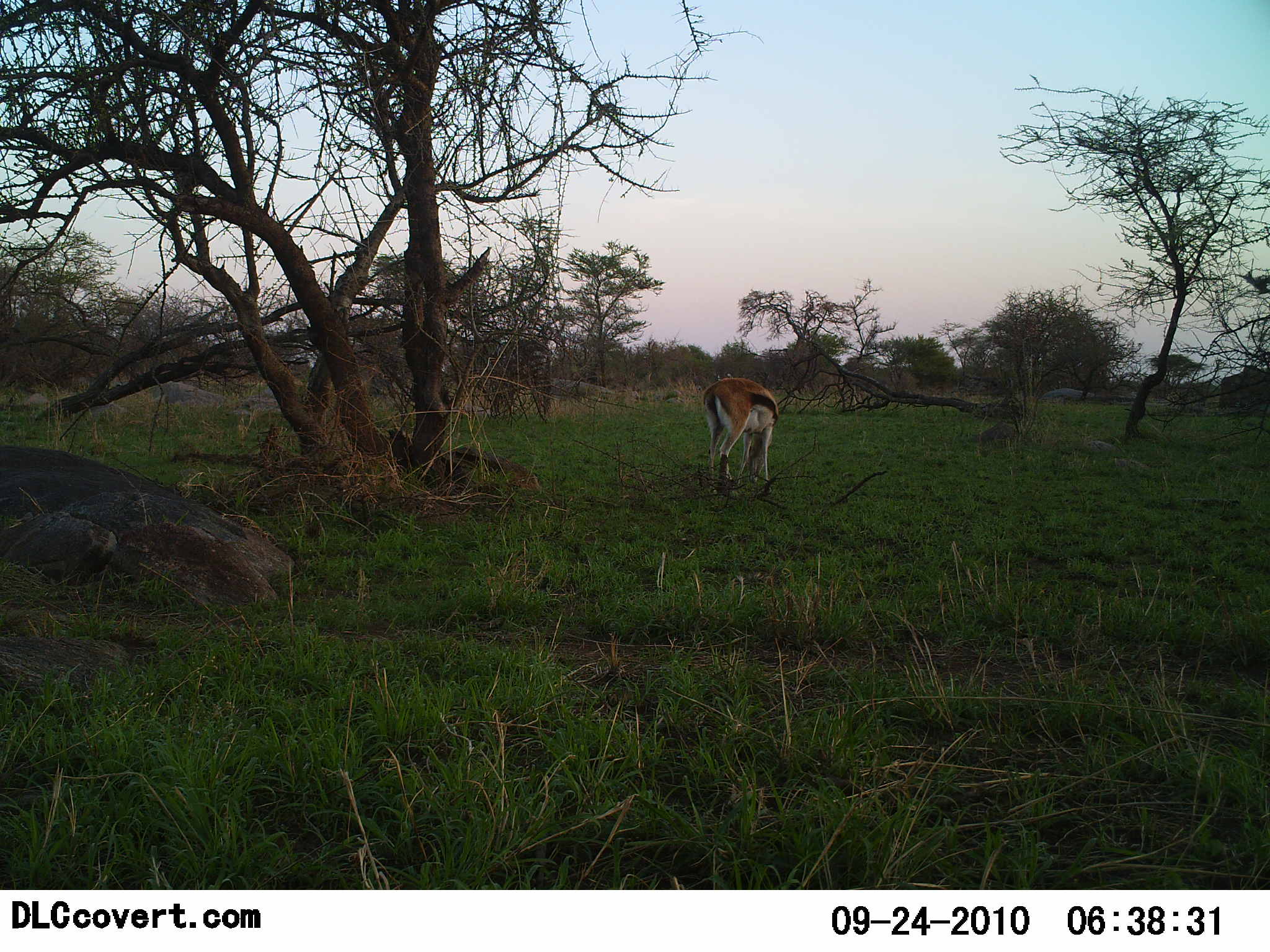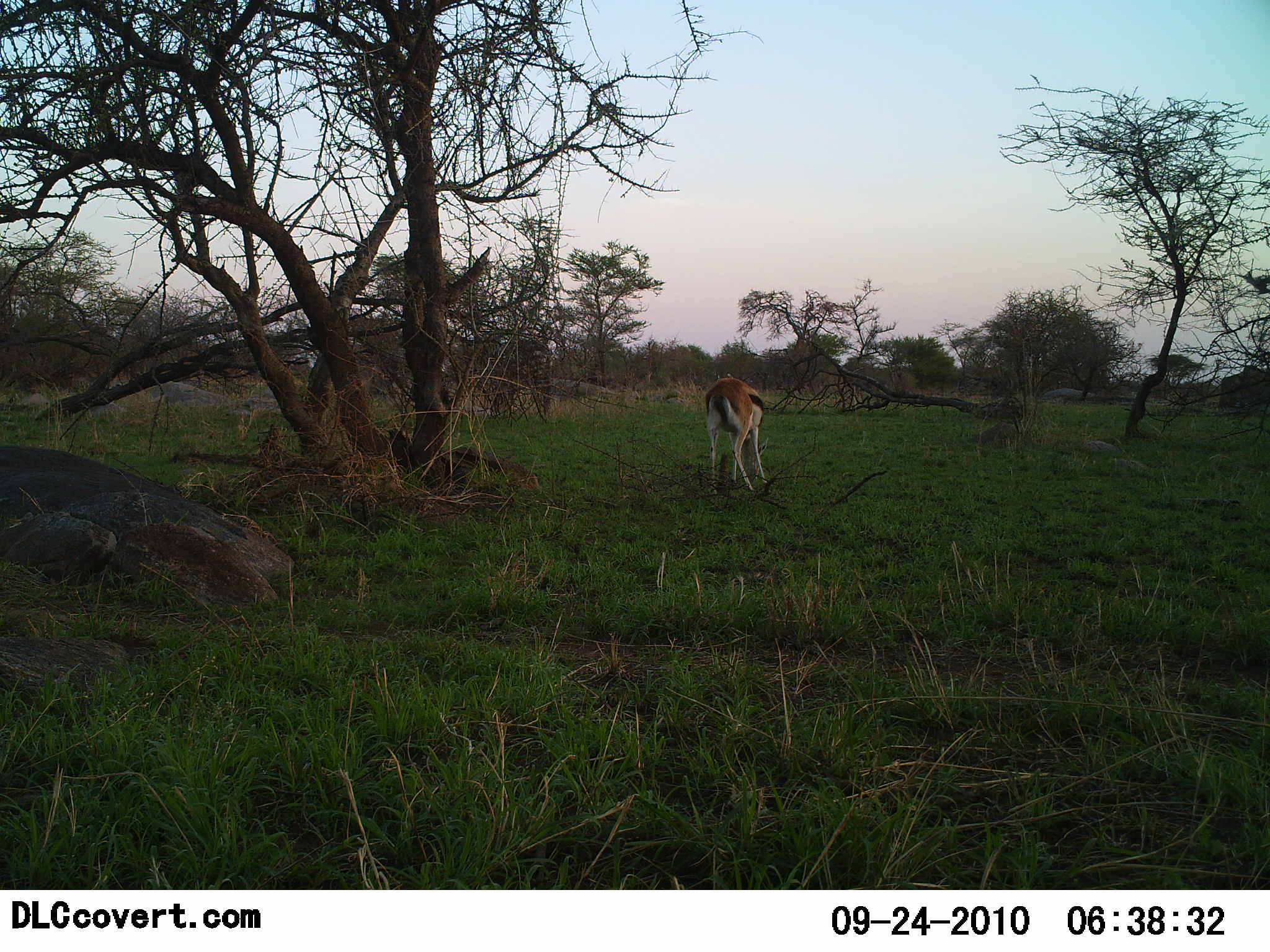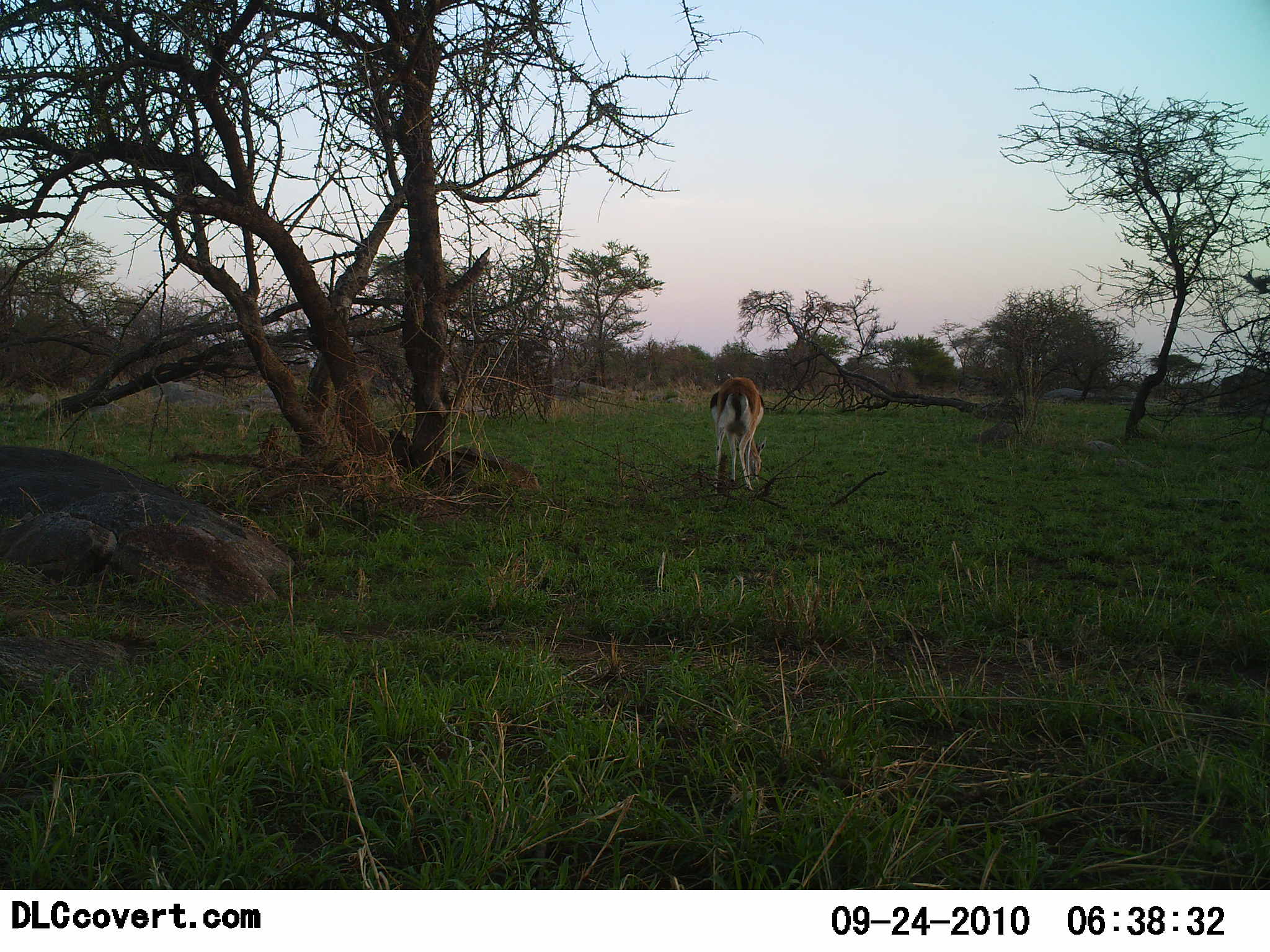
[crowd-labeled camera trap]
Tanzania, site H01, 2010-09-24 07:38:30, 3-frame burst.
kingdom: Animalia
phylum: Chordata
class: Mammalia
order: Artiodactyla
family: Bovidae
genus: Eudorcas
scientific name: Eudorcas thomsonii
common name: thomson's gazelle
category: gazellethomsons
Gazellethomsons (thomson's gazelle) (Eudorcas thomsonii), count 1. Behavior (volunteer vote fractions): standing 33%, resting 0%, moving 0%, interacting 7%. Young present (vote fraction): 0%. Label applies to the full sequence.